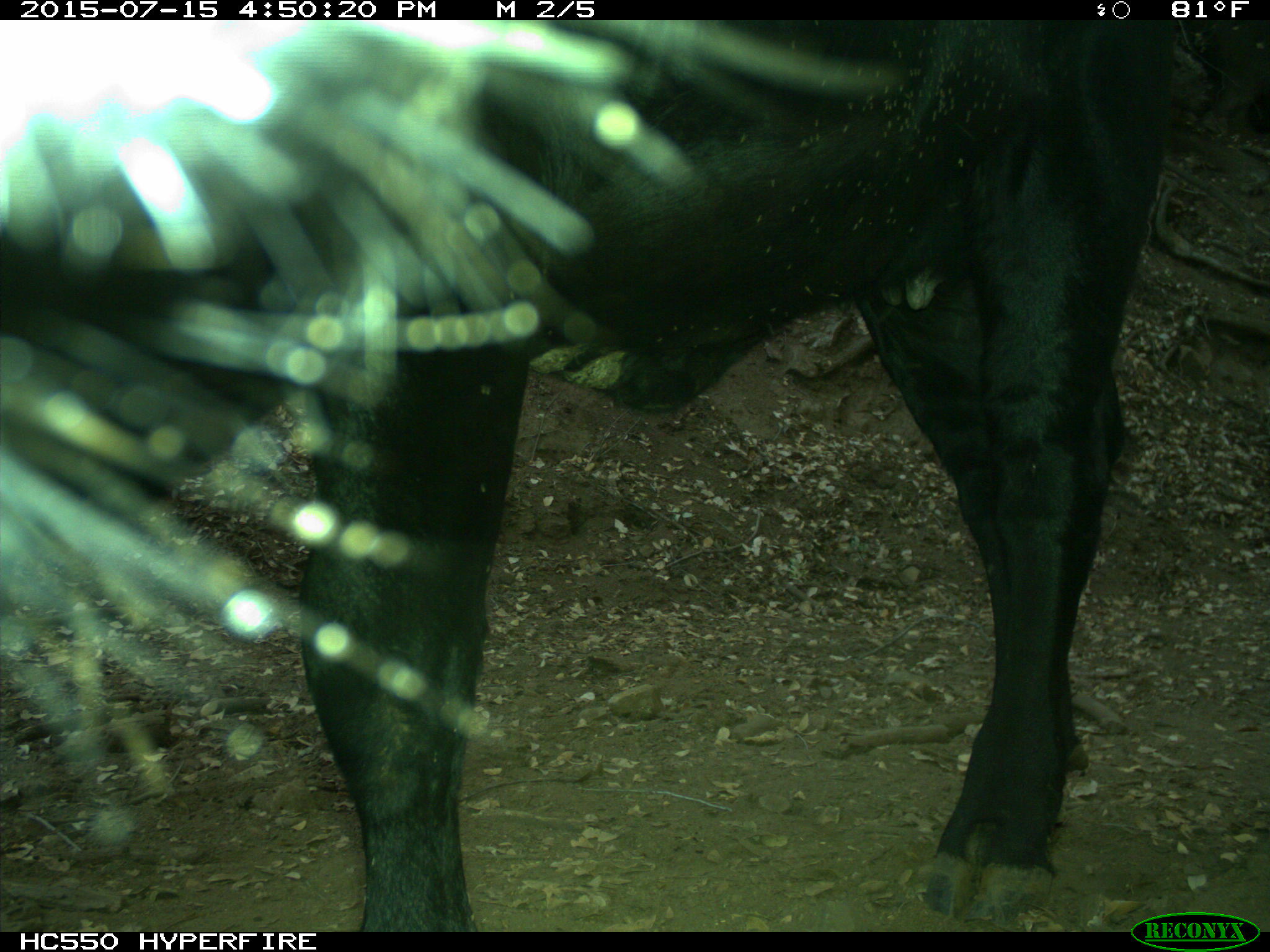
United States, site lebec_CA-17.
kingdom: Animalia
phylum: Chordata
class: Mammalia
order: Artiodactyla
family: Bovidae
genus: Bos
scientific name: Bos taurus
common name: domestic cow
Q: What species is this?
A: Bos taurus (domestic cow).